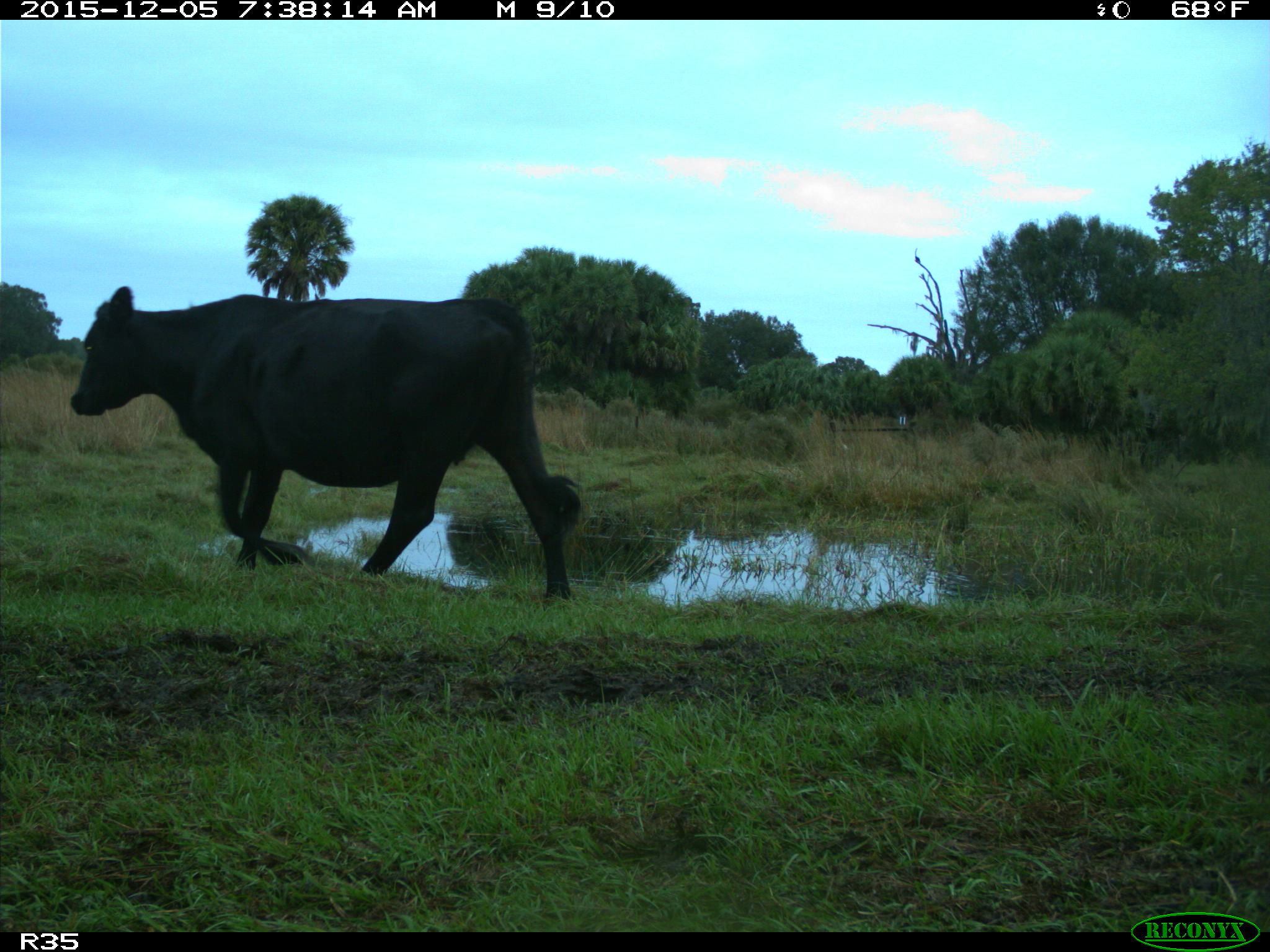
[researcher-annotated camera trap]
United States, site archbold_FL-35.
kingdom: Animalia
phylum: Chordata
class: Mammalia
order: Artiodactyla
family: Bovidae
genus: Bos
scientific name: Bos taurus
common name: domestic cow